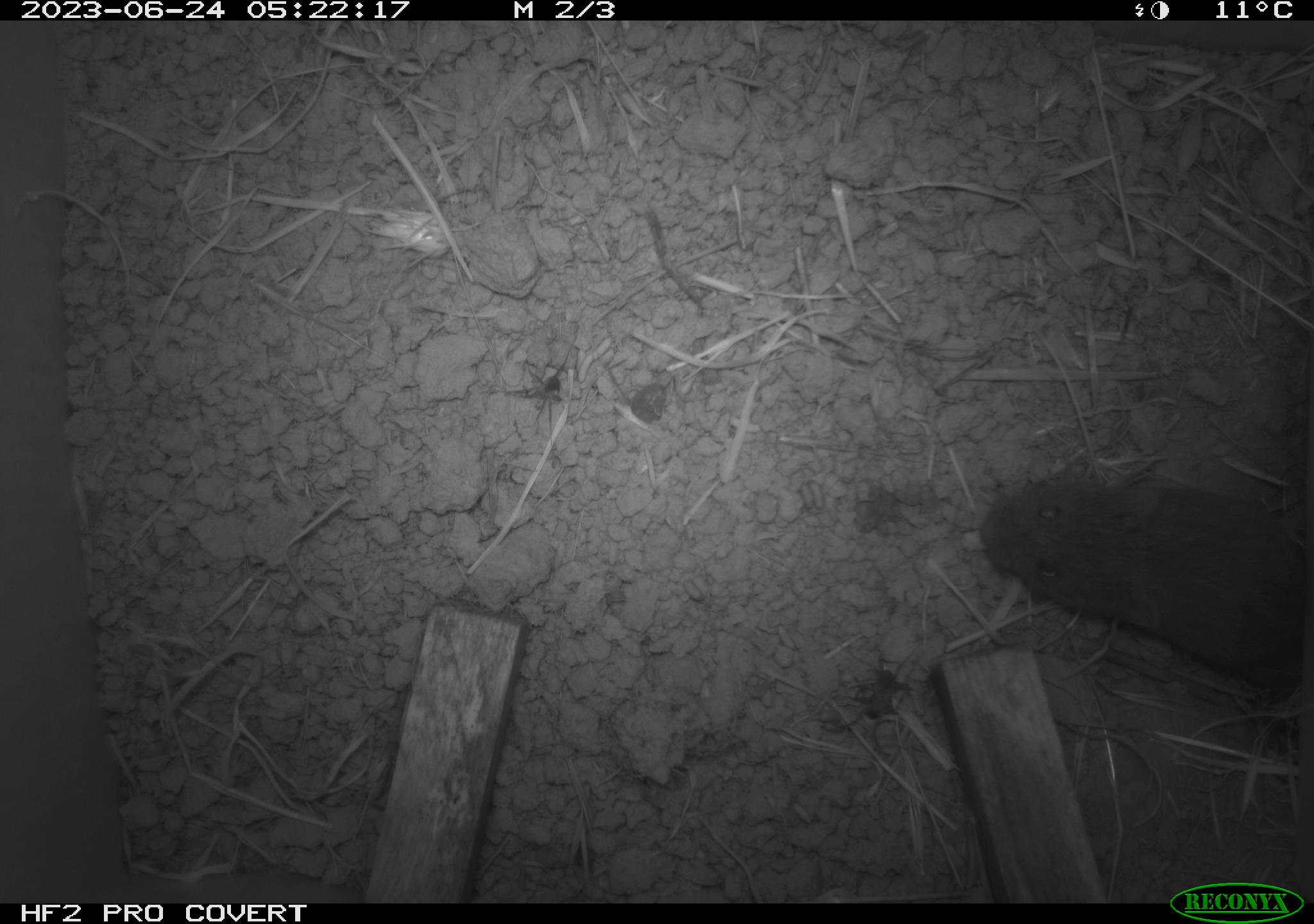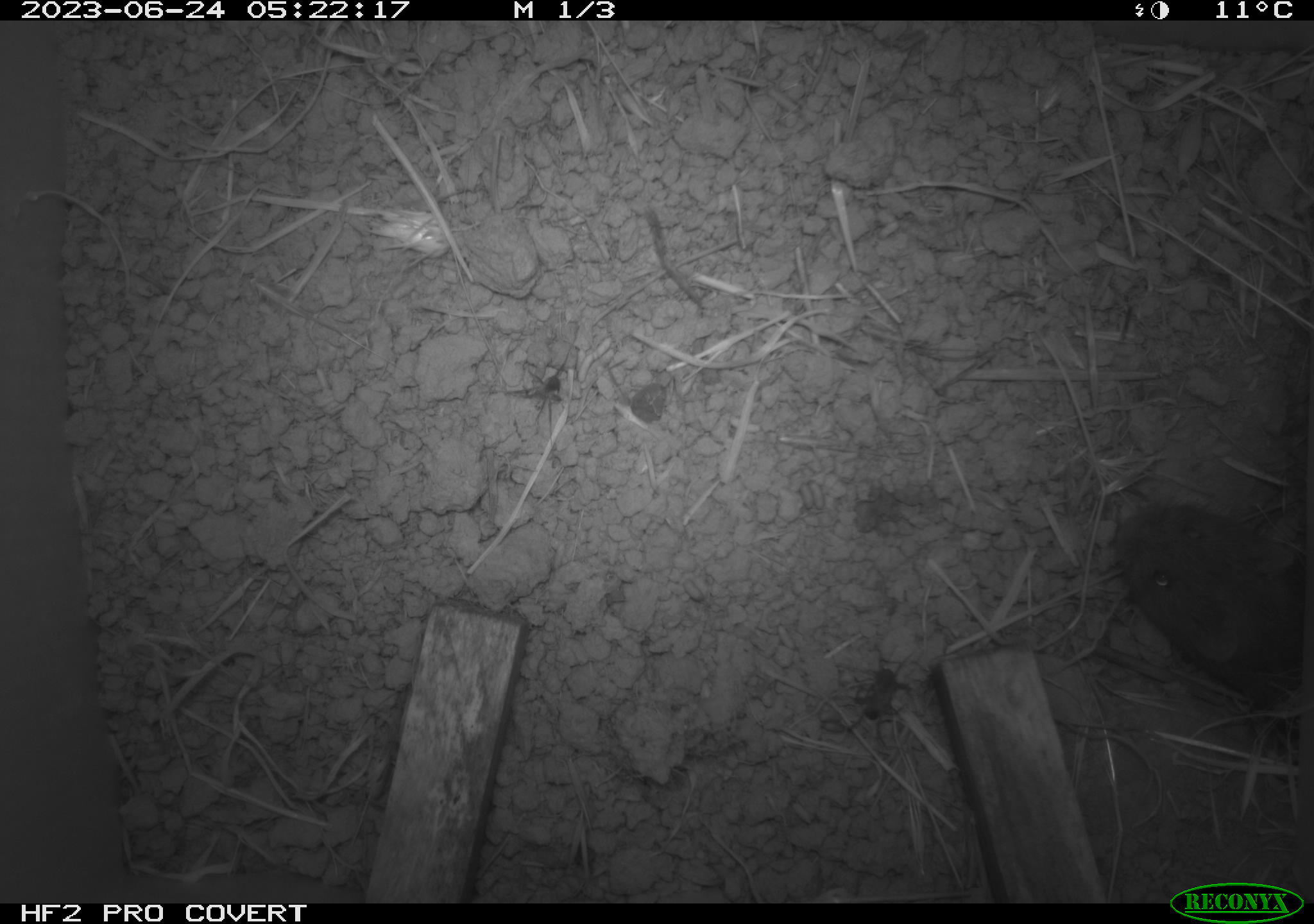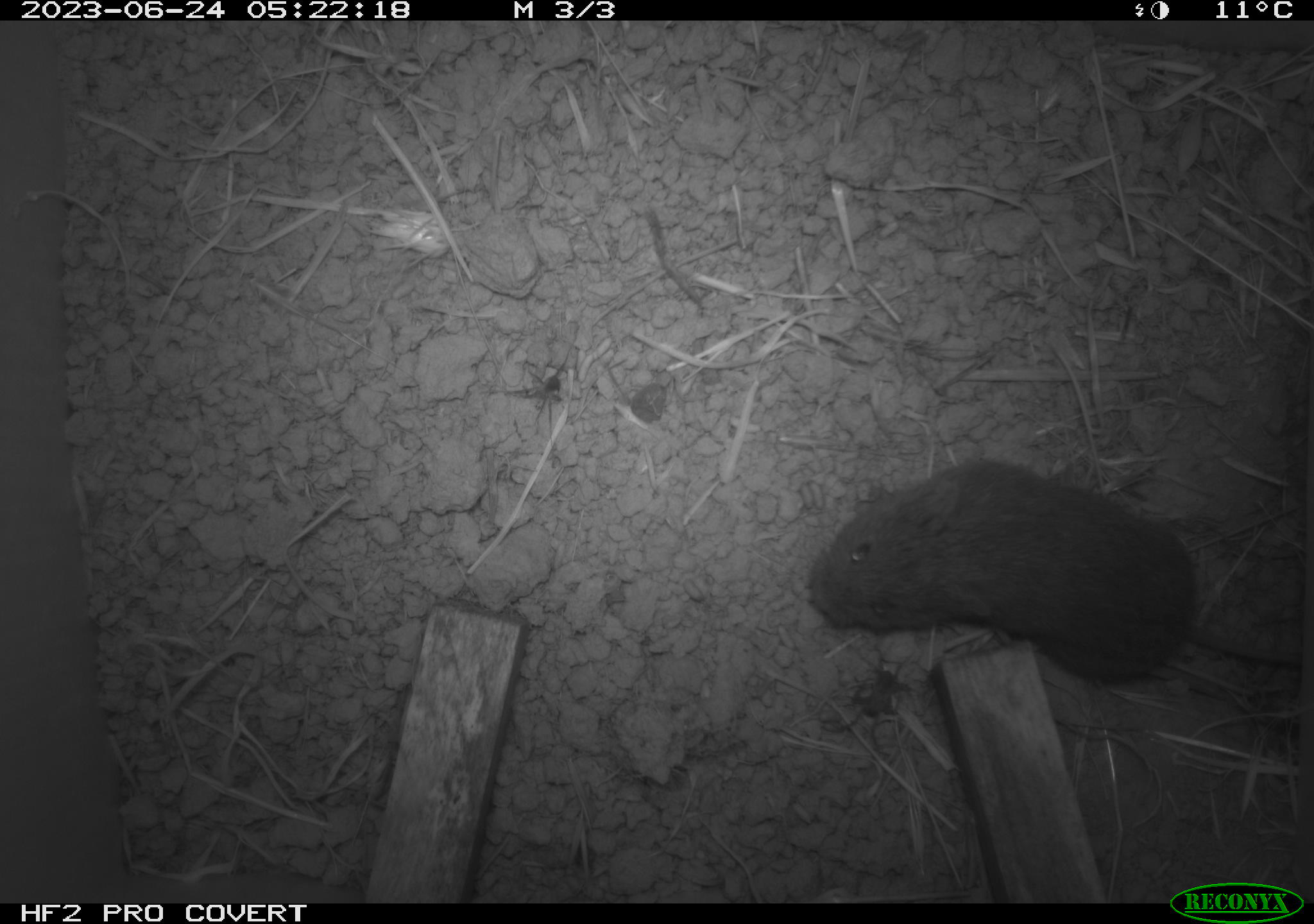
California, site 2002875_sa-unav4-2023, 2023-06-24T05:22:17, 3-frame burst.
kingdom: Animalia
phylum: Chordata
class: Mammalia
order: Rodentia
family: Cricetidae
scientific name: Arvicolinae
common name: voles, lemmings, and muskrats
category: arvicolinae subfamily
Arvicolinae subfamily (voles, lemmings, and muskrats) (Arvicolinae).